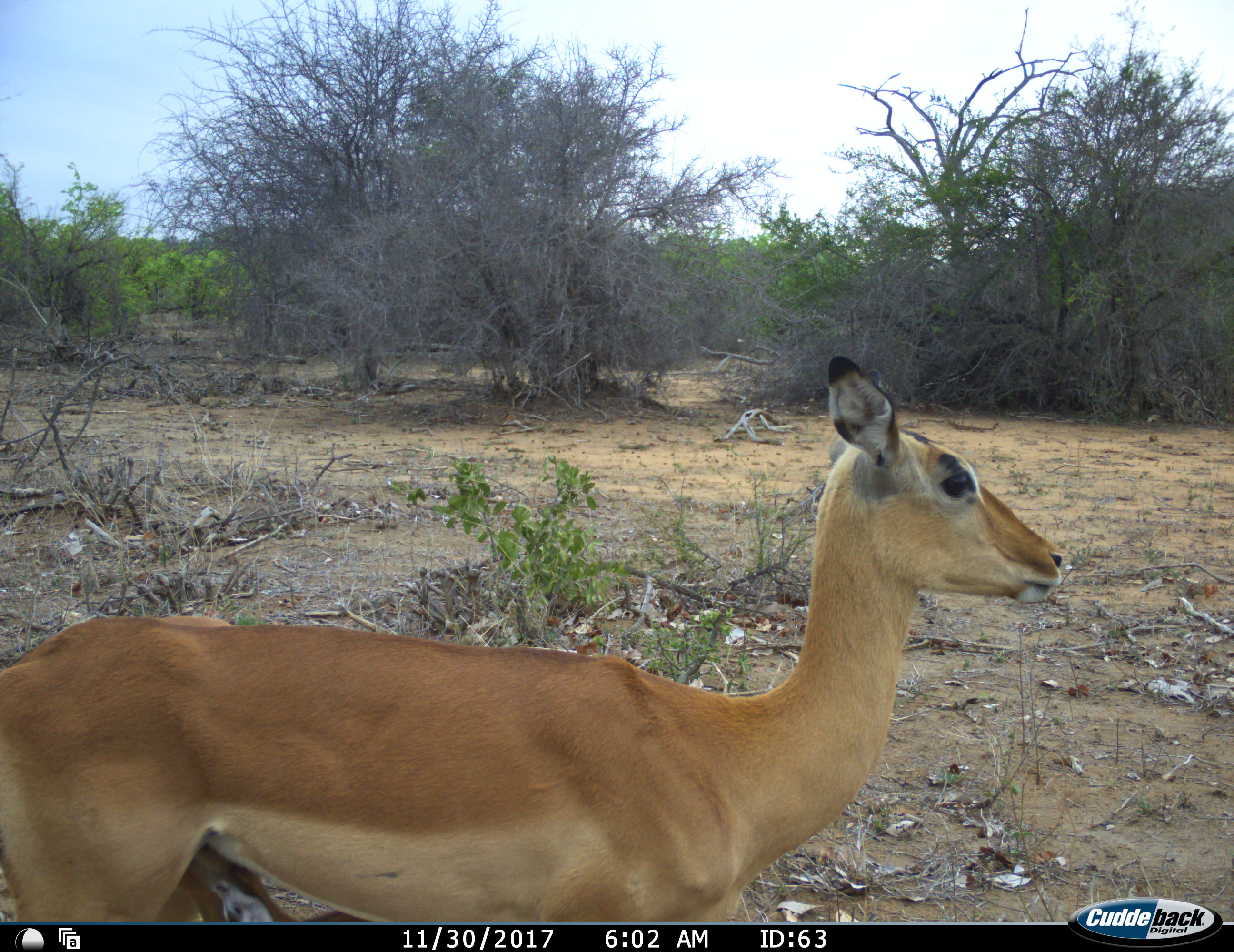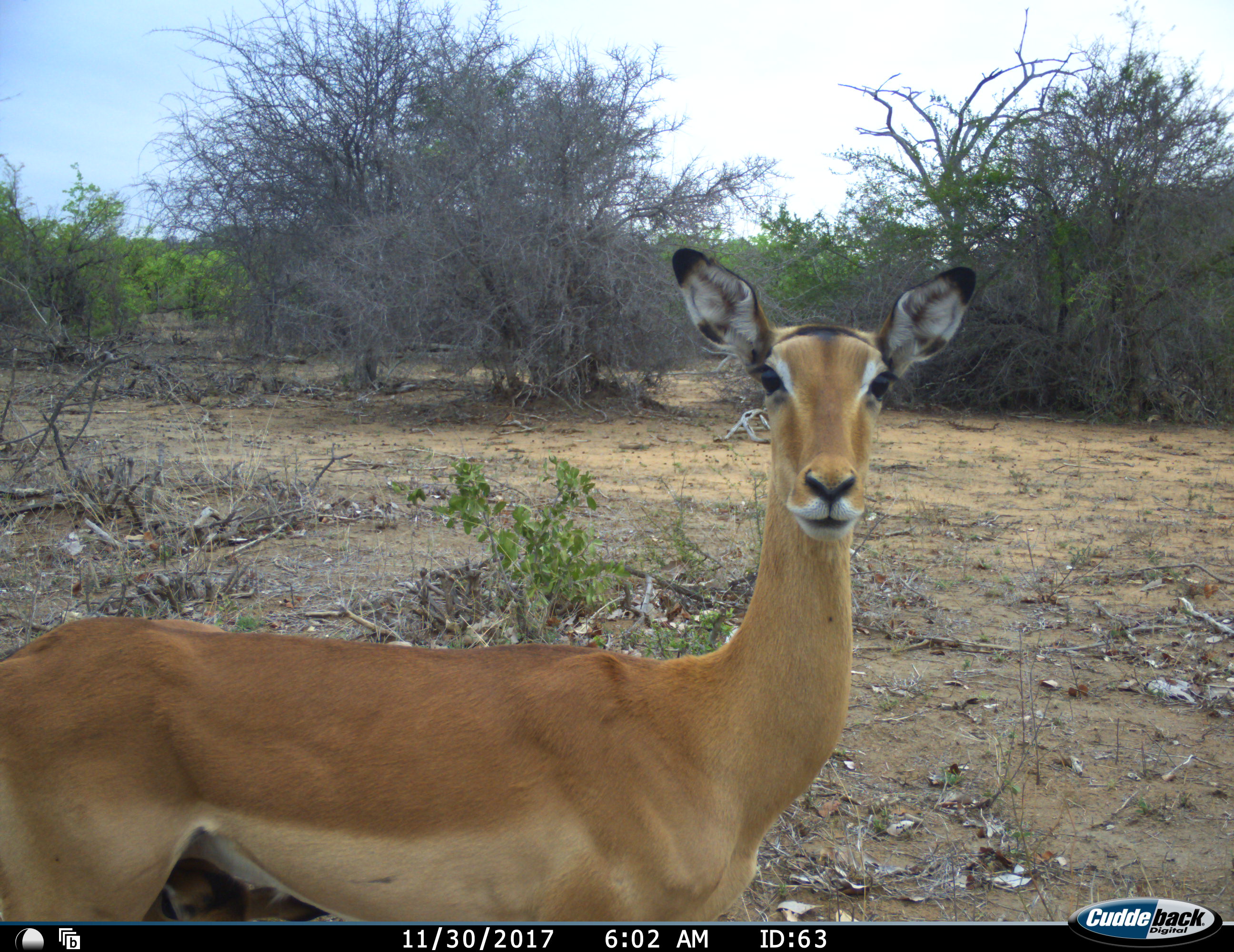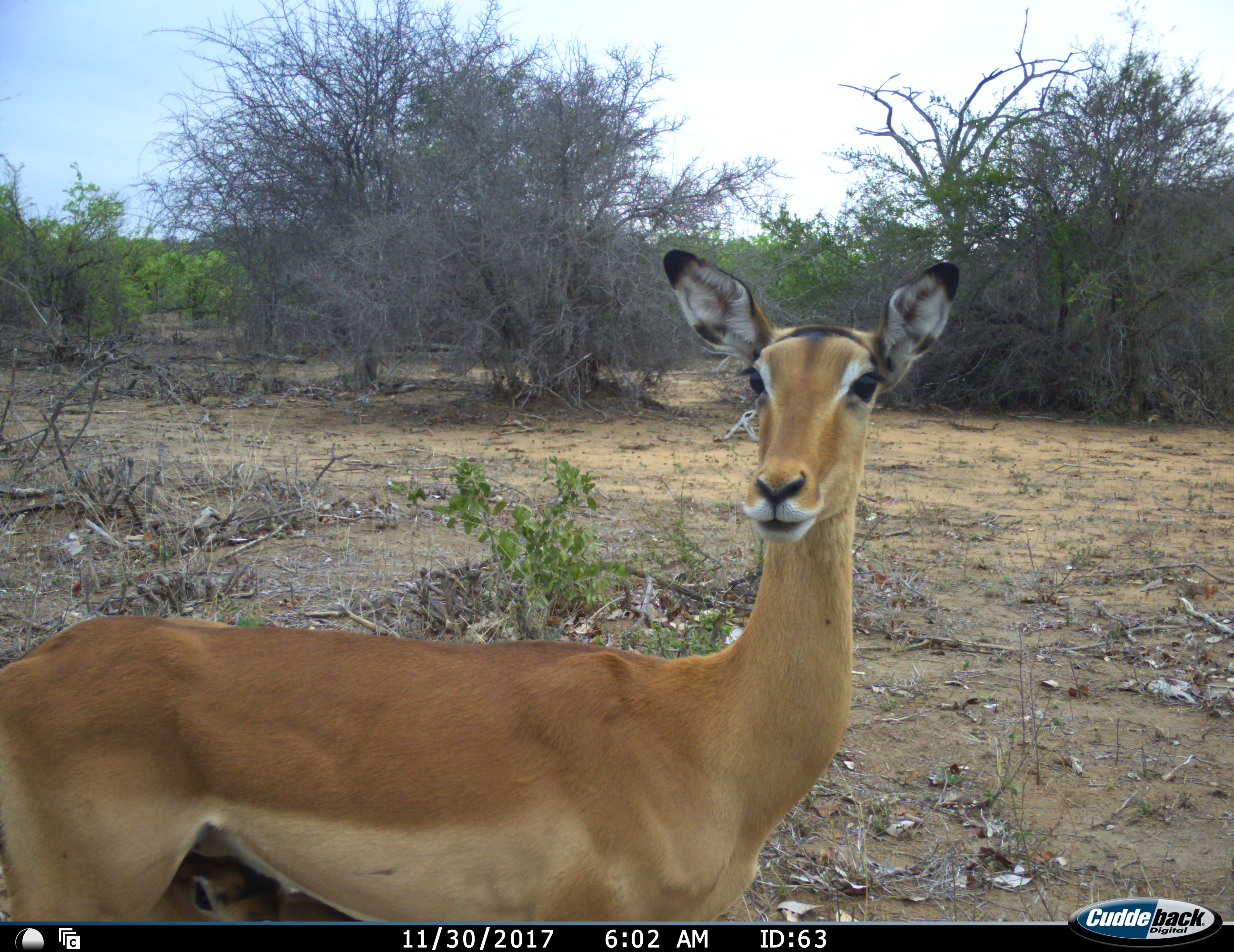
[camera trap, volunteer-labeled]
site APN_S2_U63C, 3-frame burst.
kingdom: Animalia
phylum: Chordata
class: Mammalia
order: Artiodactyla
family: Bovidae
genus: Aepyceros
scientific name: Aepyceros melampus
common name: impala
Impala (Aepyceros melampus), count 1. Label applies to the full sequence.